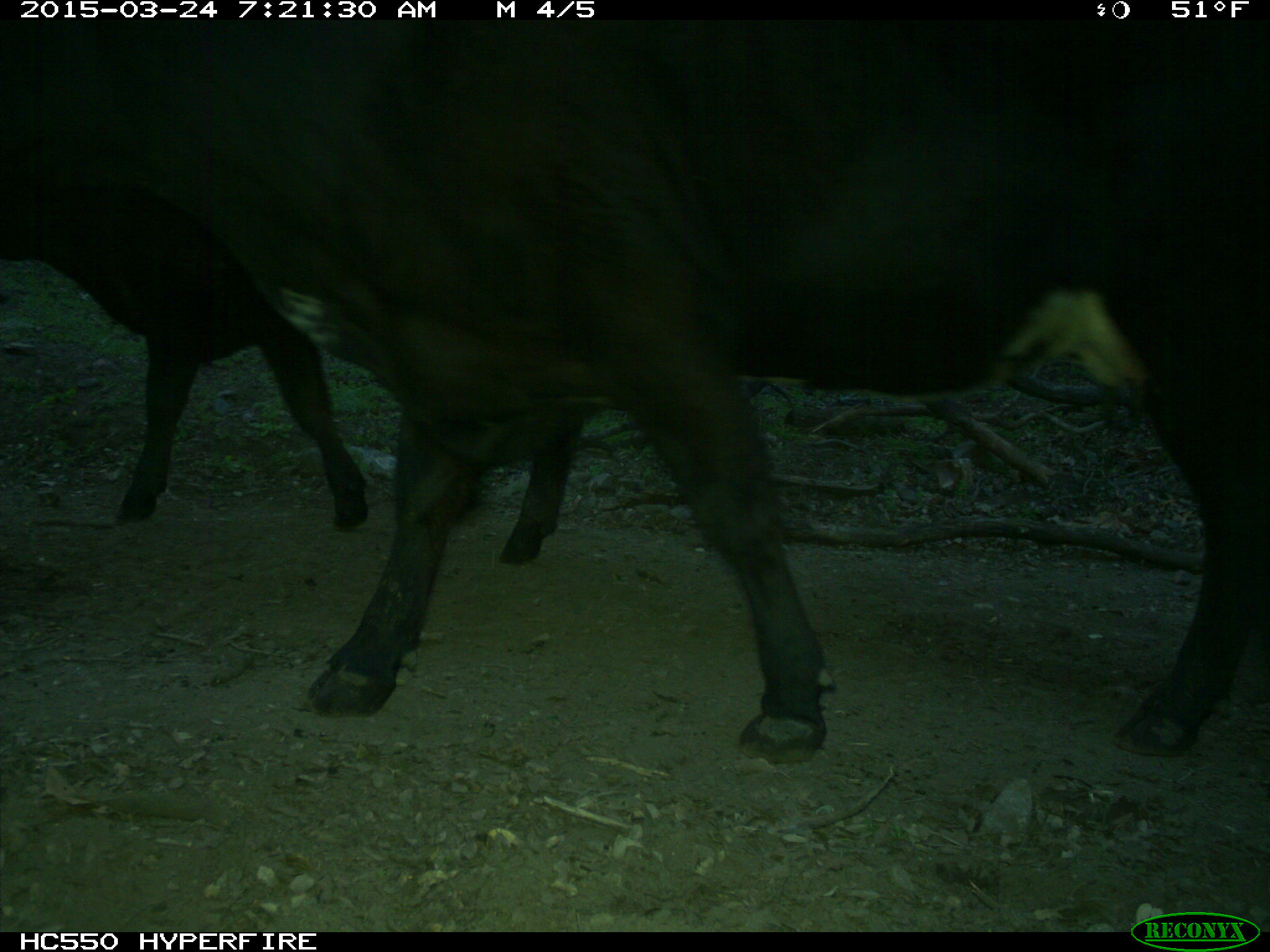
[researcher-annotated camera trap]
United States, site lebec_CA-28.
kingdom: Animalia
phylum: Chordata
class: Mammalia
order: Artiodactyla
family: Bovidae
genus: Bos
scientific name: Bos taurus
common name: domestic cow